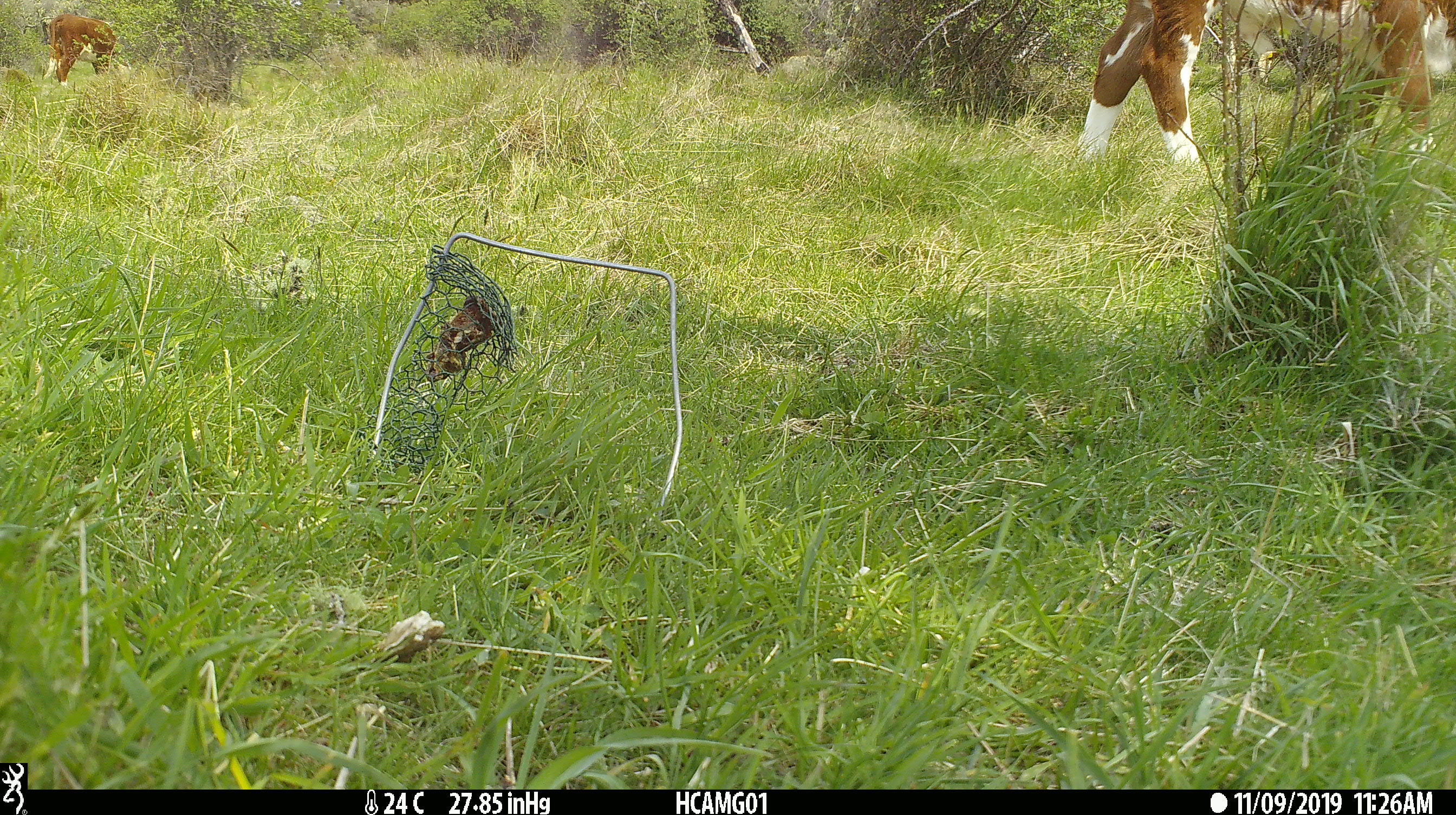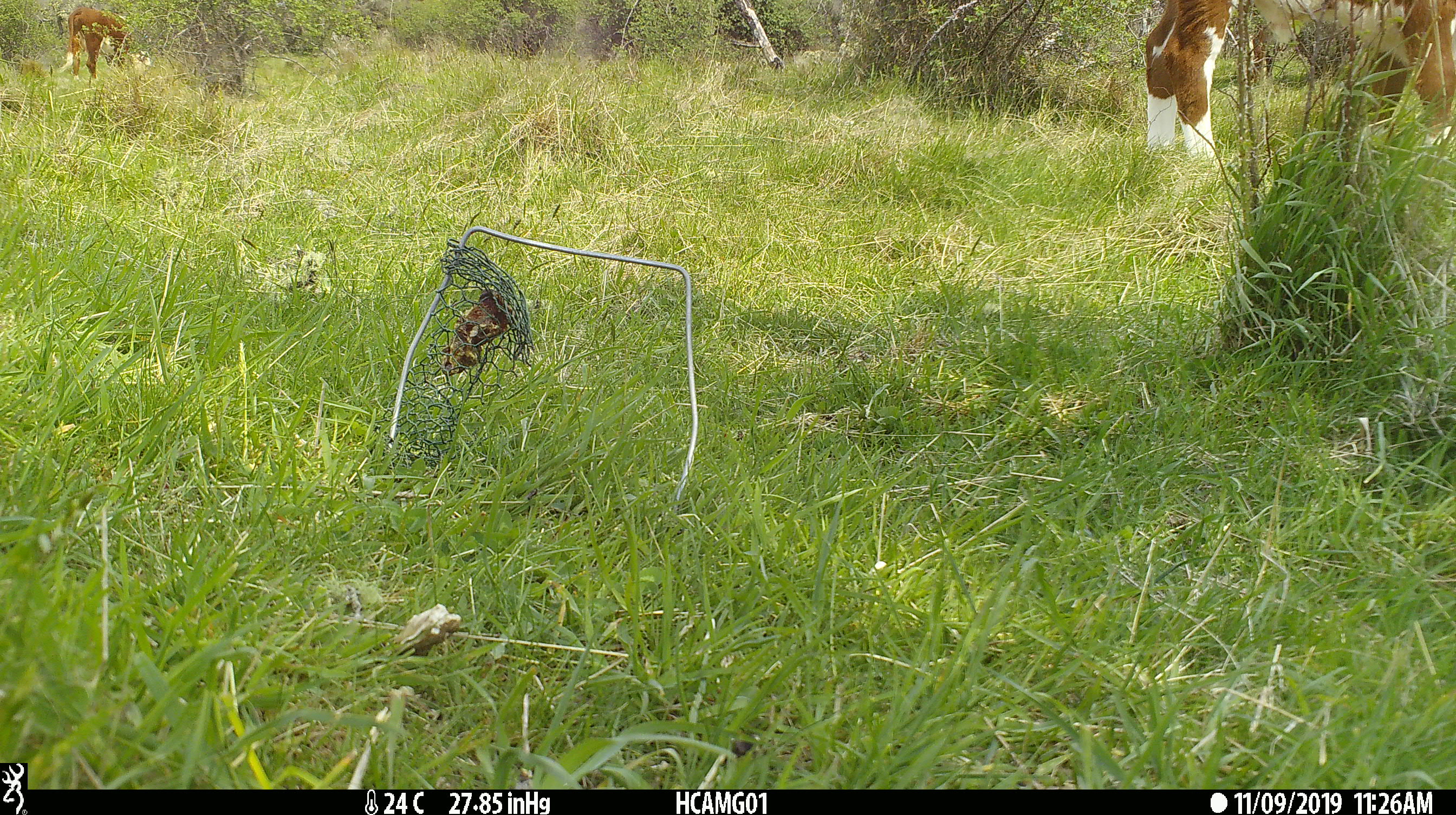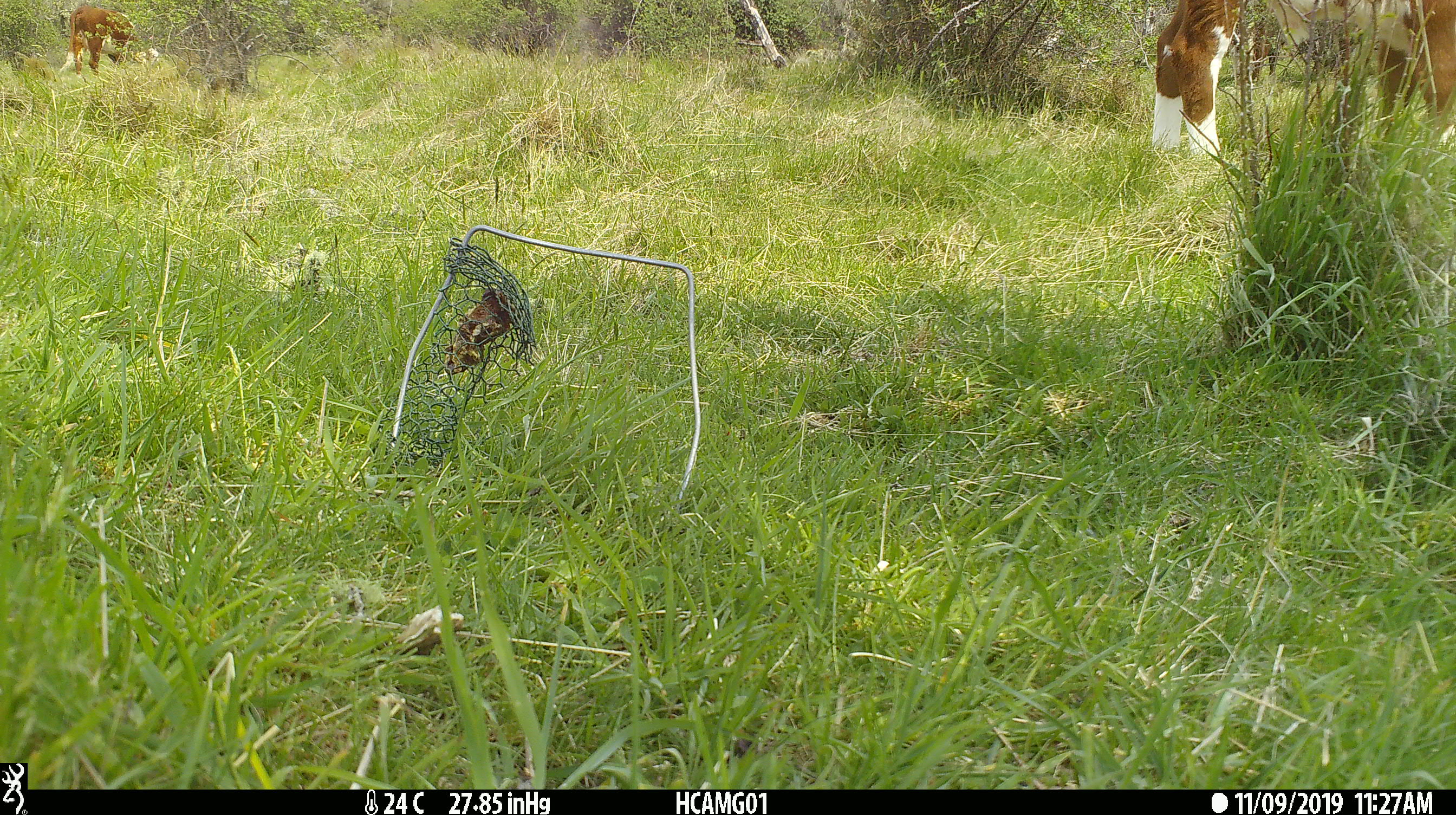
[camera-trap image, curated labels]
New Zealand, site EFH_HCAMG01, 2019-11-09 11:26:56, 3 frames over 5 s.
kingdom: Animalia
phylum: Chordata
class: Mammalia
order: Artiodactyla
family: Bovidae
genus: Bos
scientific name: Bos taurus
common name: domestic cow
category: cow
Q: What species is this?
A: Cow (domestic cow) (Bos taurus).